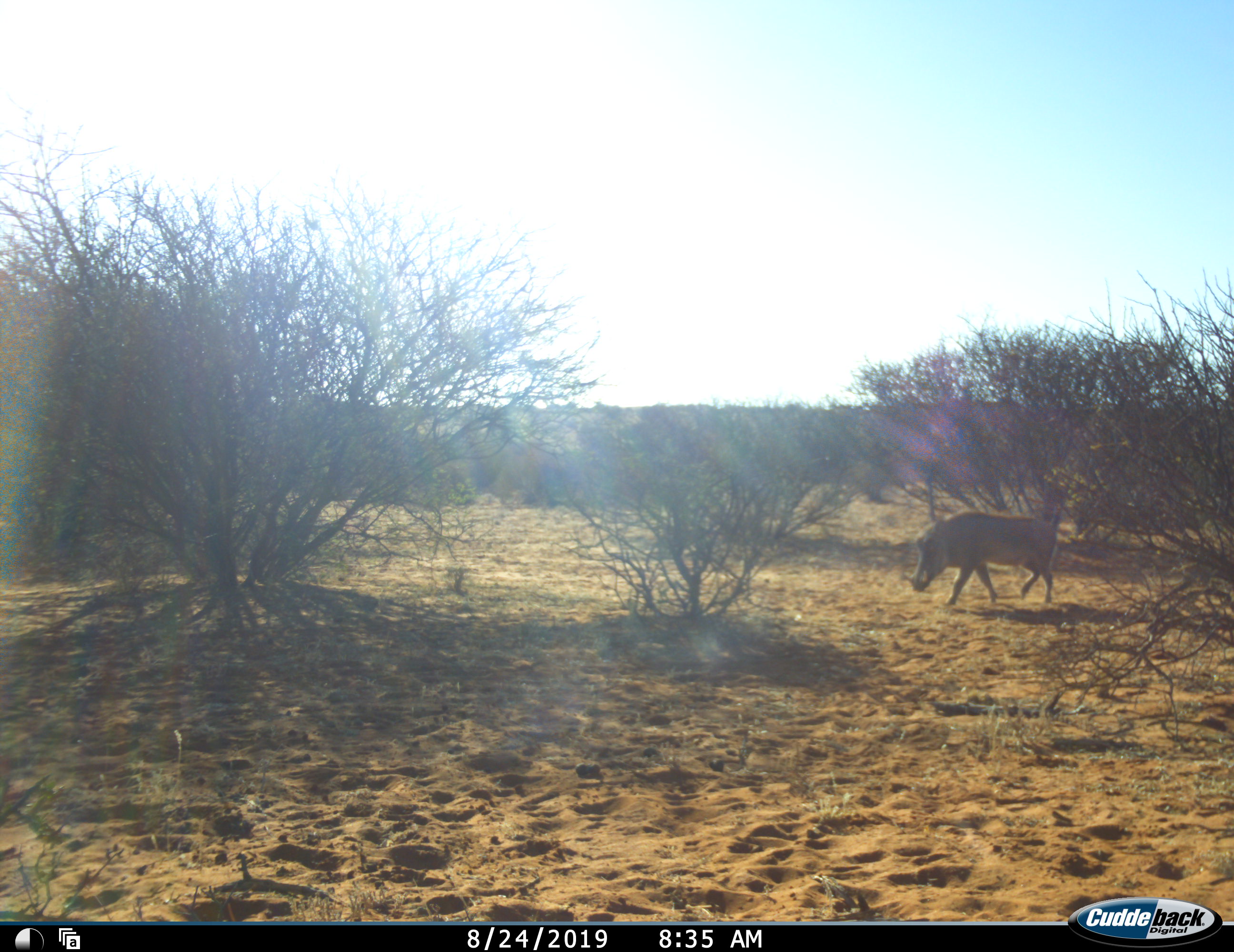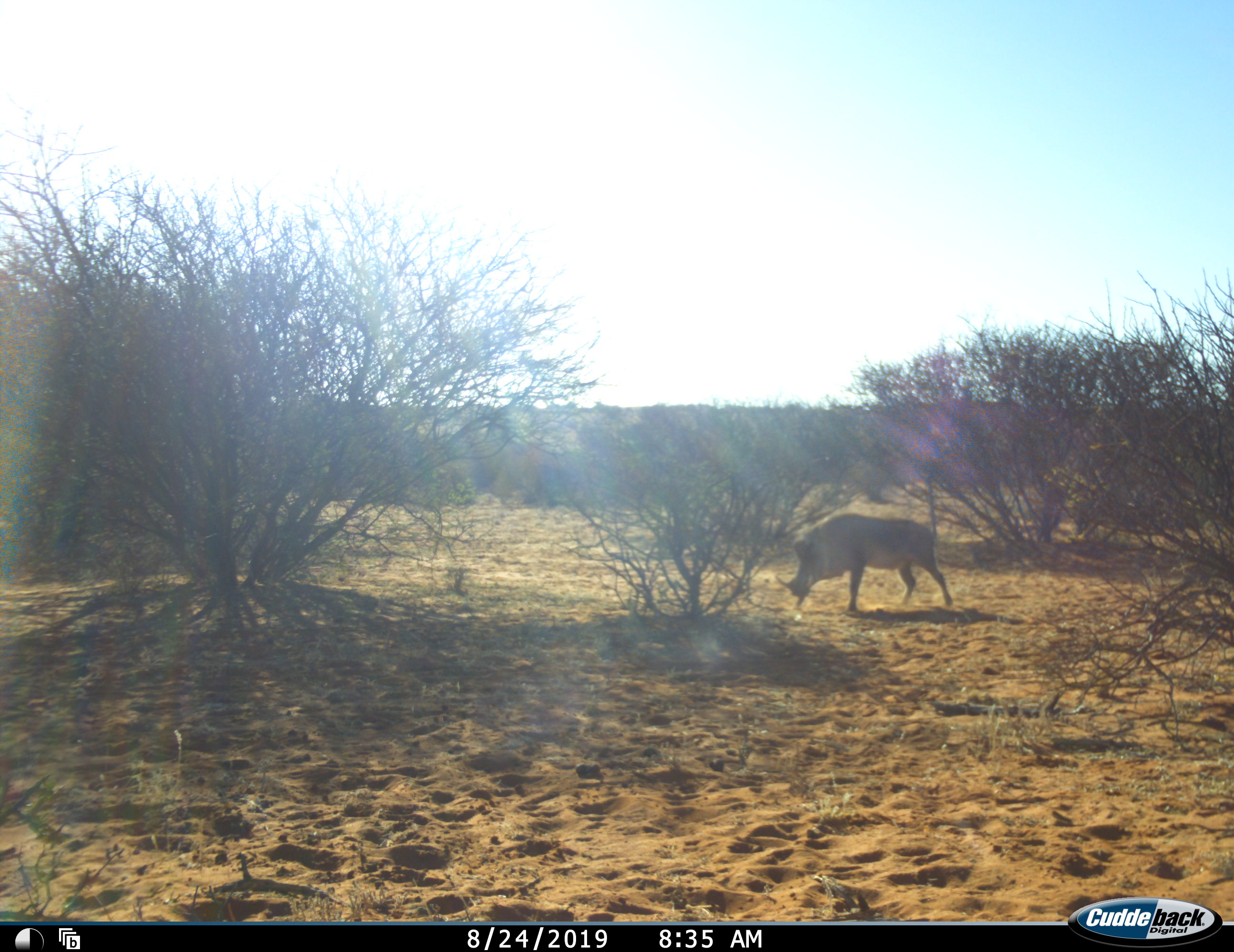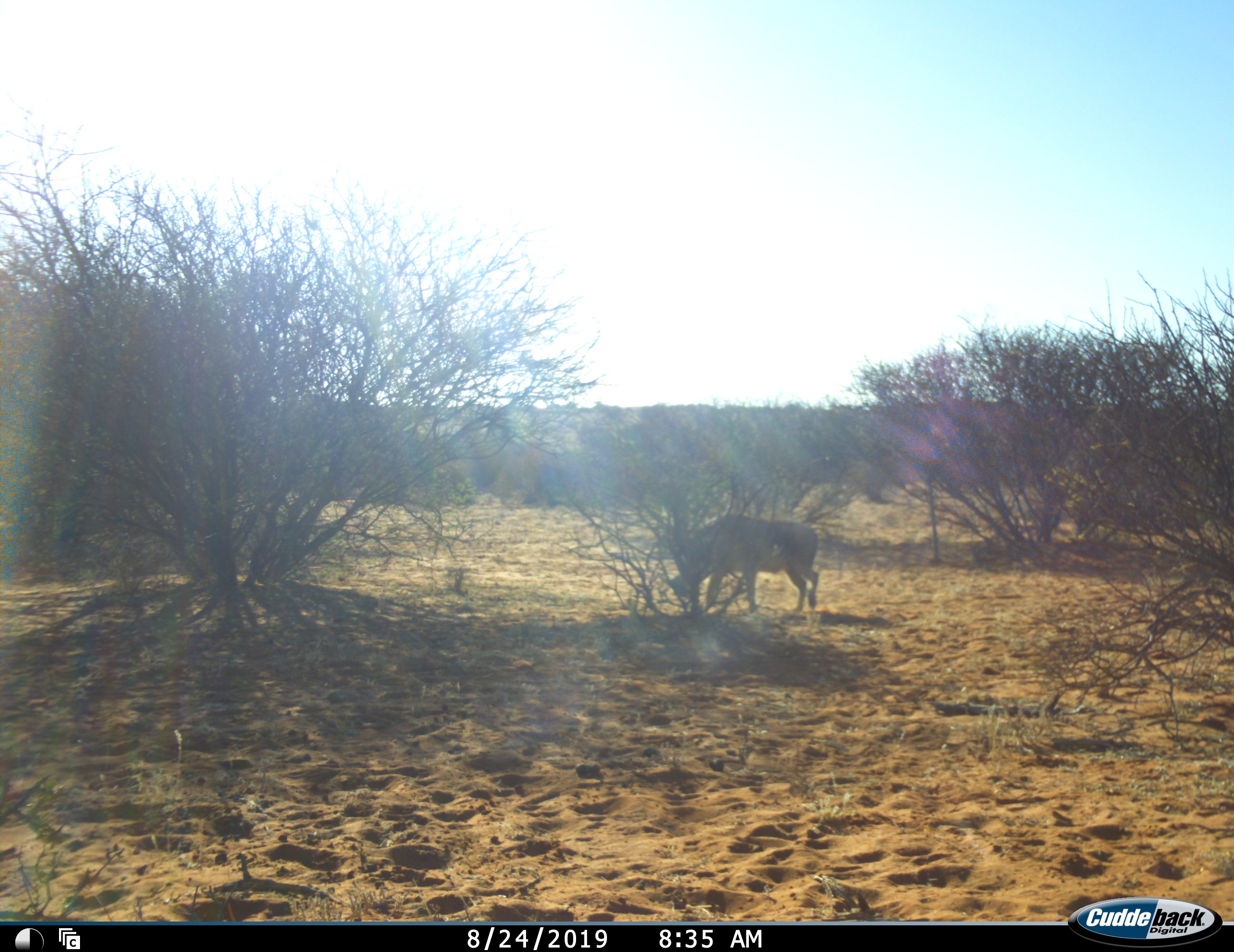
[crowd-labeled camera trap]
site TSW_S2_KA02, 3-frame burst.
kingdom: Animalia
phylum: Chordata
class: Mammalia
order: Artiodactyla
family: Suidae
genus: Phacochoerus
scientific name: Phacochoerus africanus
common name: warthog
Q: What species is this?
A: Warthog (Phacochoerus africanus).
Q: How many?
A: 1.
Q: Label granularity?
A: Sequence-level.